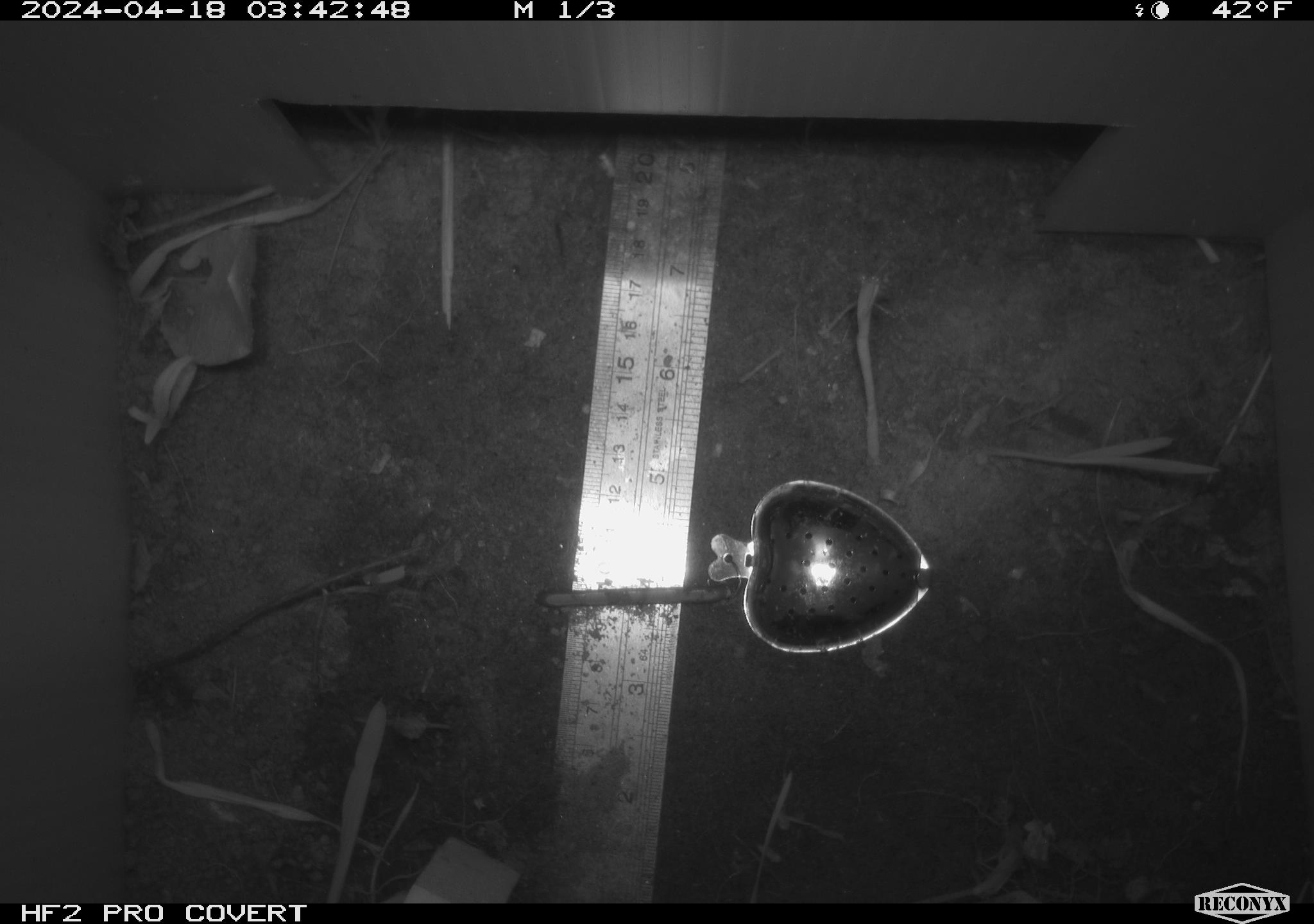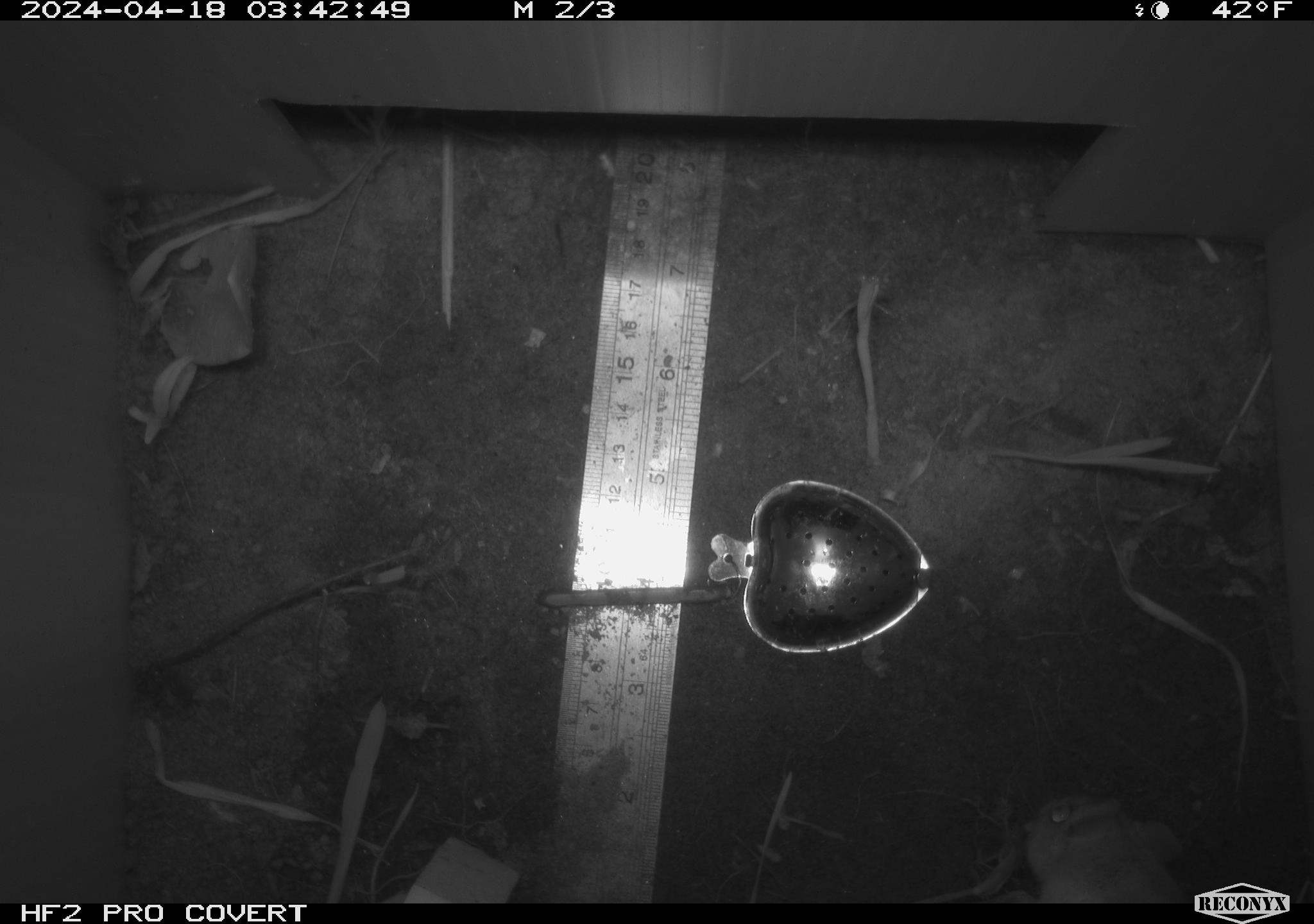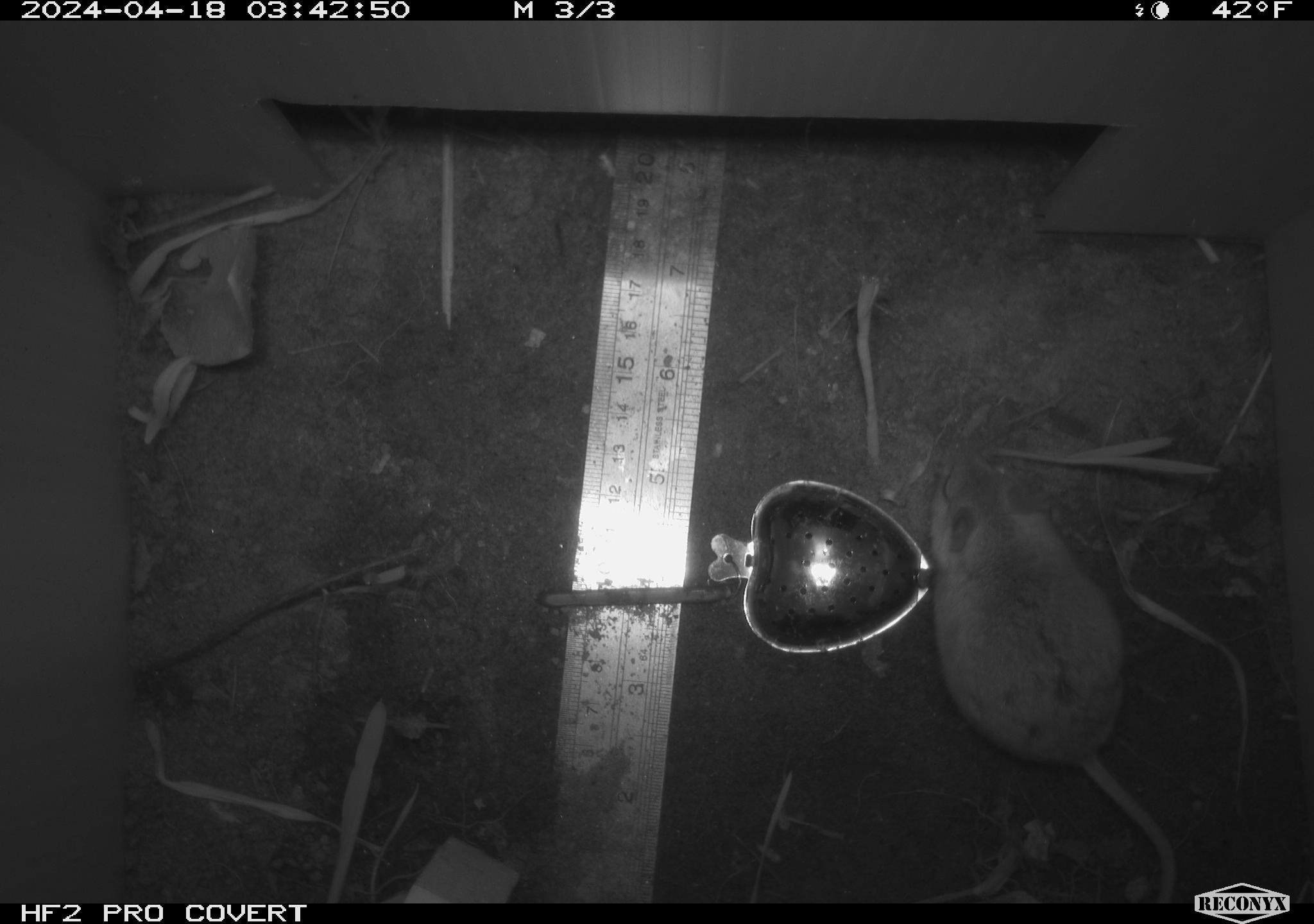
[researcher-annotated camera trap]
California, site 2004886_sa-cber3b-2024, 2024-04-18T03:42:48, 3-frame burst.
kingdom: Animalia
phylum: Chordata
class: Mammalia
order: Rodentia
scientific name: Rodentia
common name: mouse species